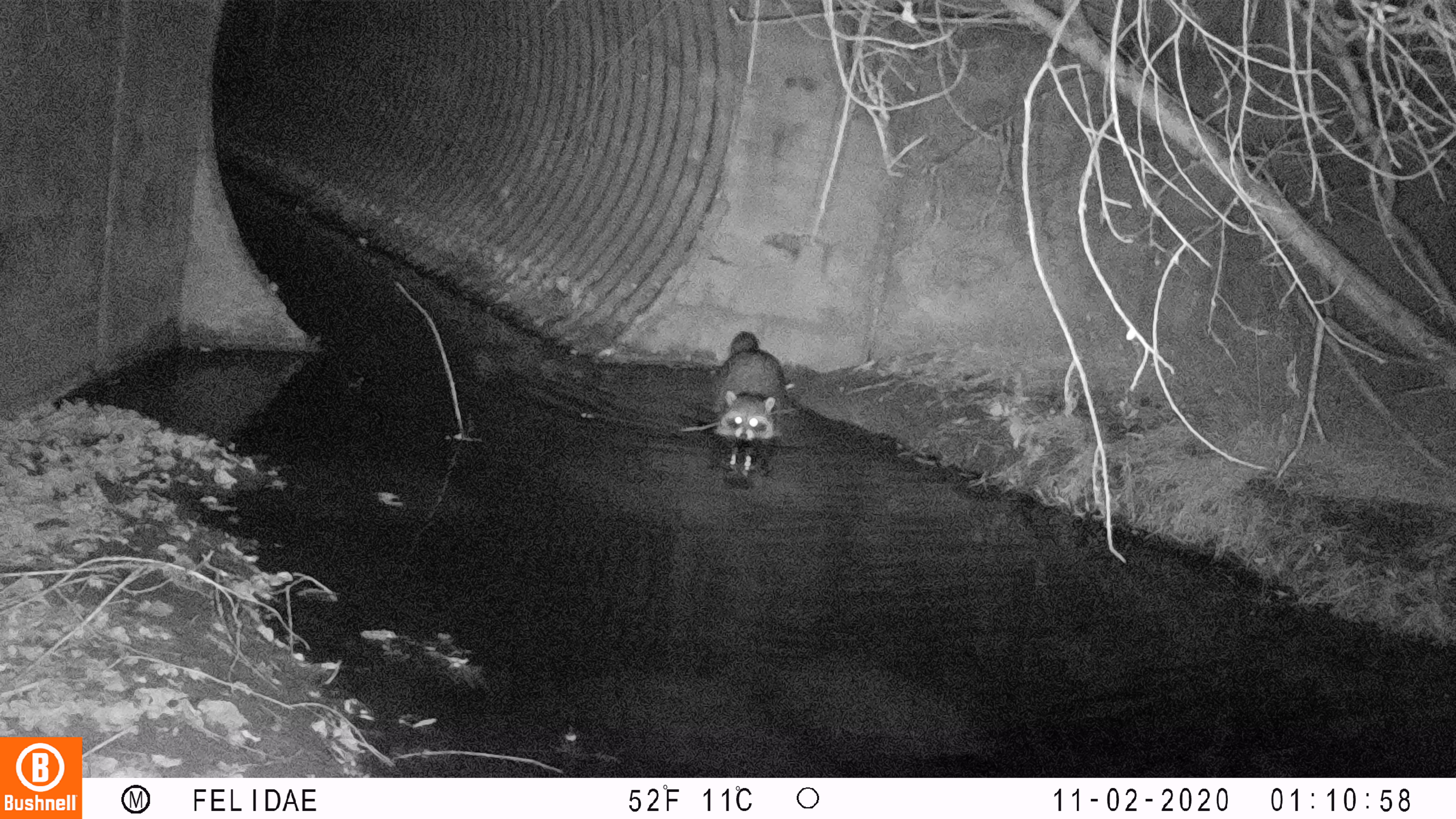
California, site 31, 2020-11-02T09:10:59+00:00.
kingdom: Animalia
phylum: Chordata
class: Mammalia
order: Carnivora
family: Procyonidae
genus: Procyon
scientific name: Procyon lotor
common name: raccoon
Raccoon (Procyon lotor).